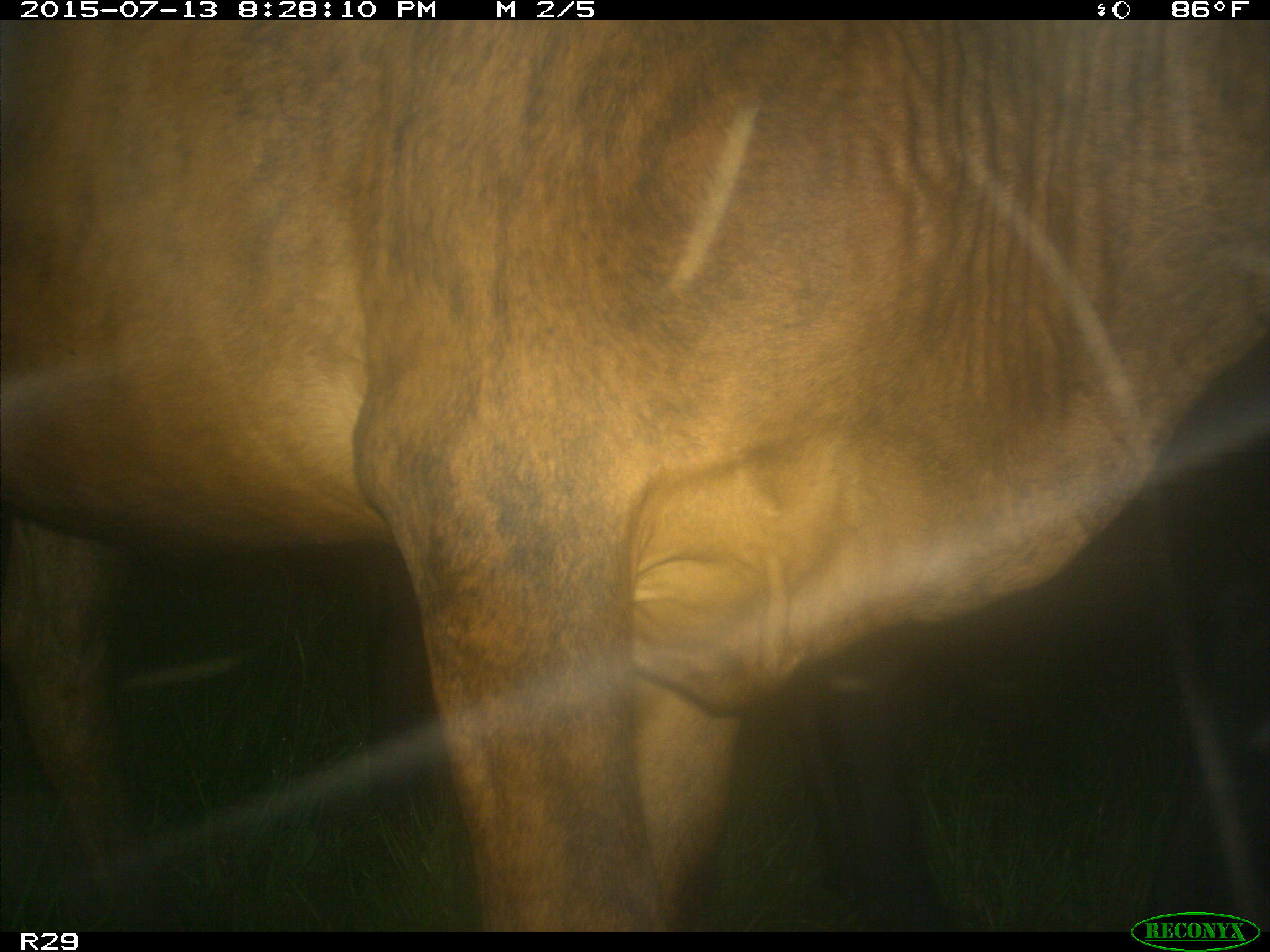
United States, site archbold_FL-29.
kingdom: Animalia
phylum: Chordata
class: Mammalia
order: Artiodactyla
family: Bovidae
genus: Bos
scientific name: Bos taurus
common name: domestic cow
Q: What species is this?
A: Bos taurus (domestic cow).